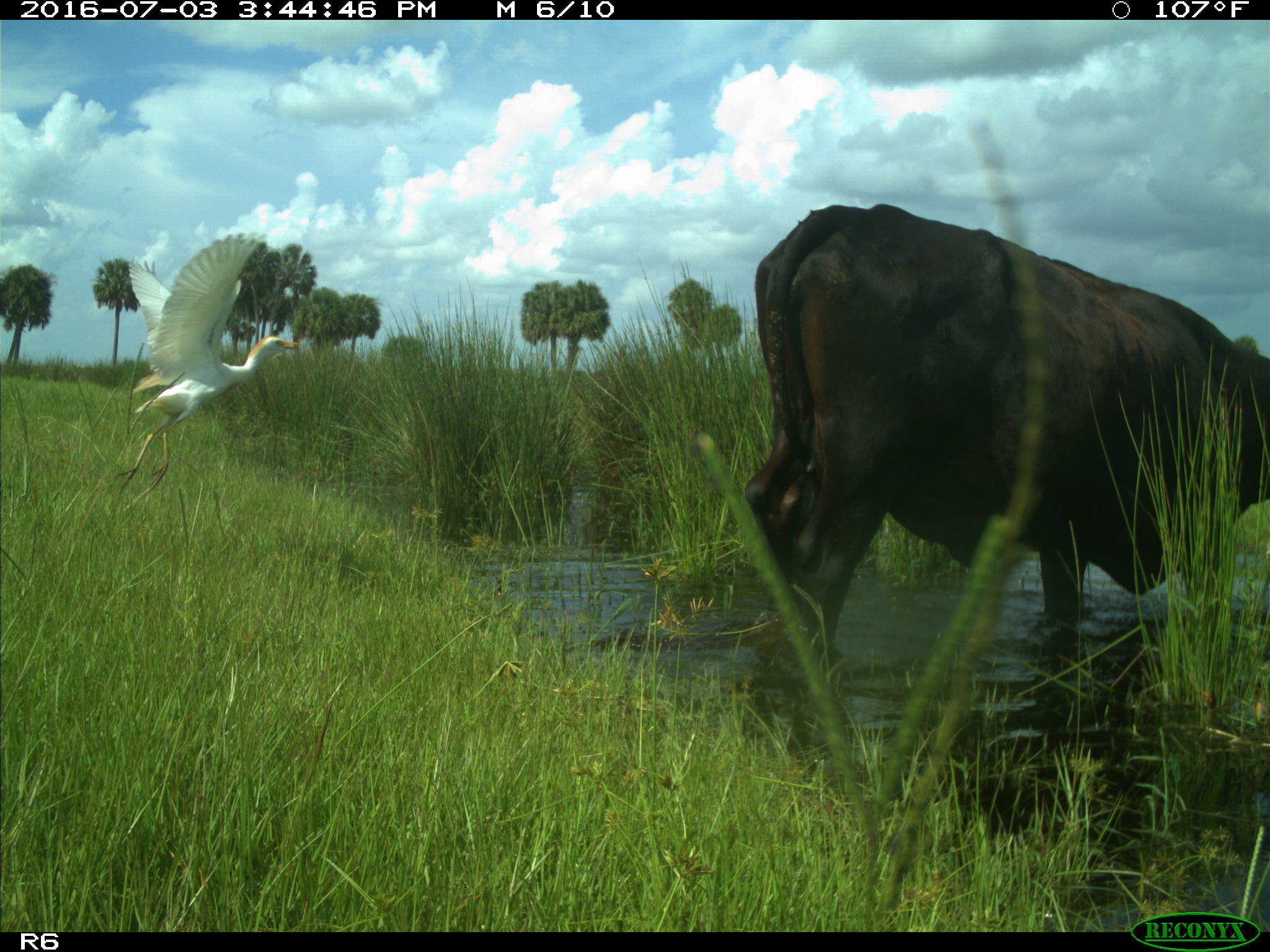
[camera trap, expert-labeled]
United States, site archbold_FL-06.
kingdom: Animalia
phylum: Chordata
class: Mammalia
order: Artiodactyla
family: Bovidae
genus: Bos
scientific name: Bos taurus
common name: domestic cow